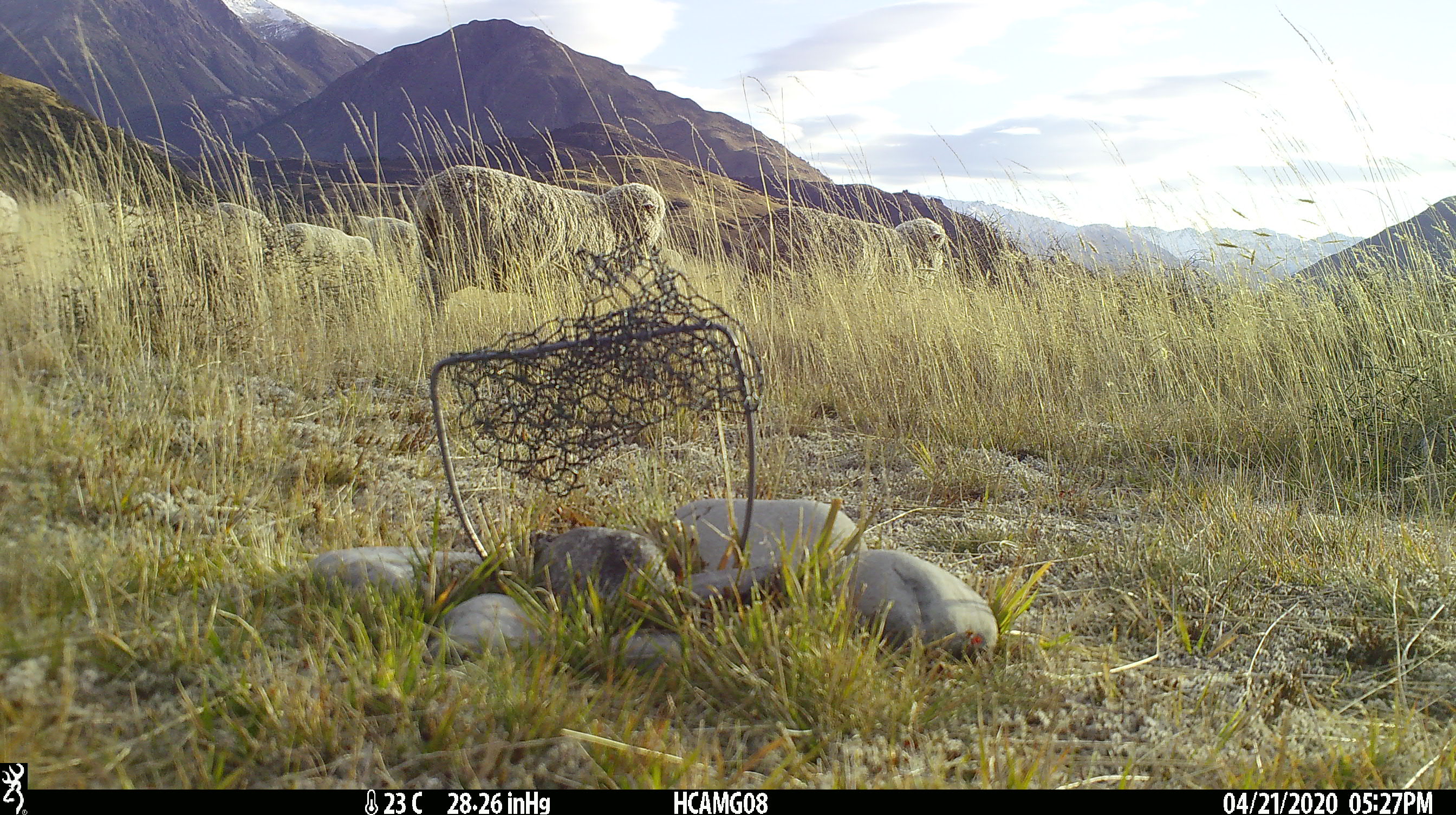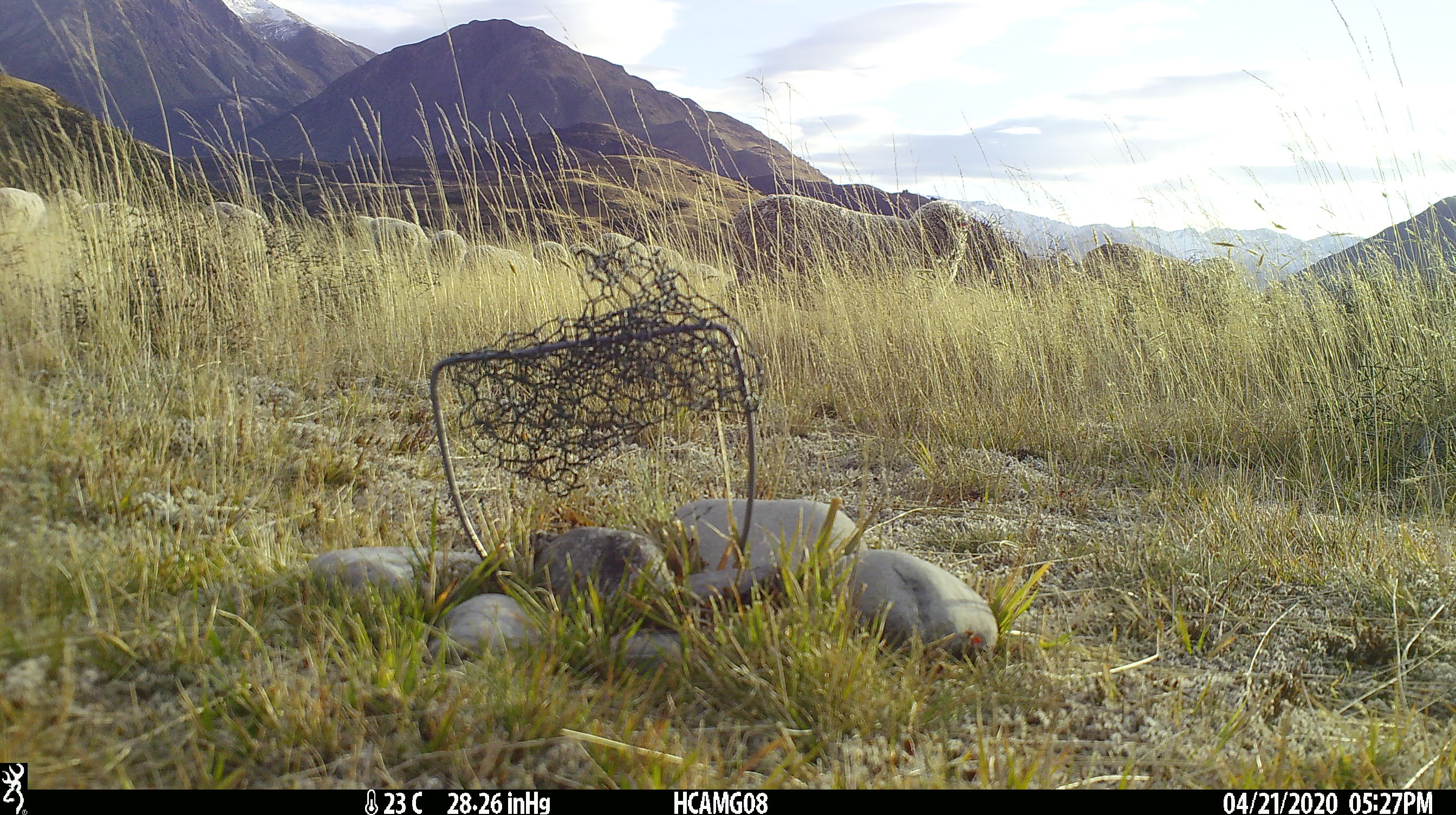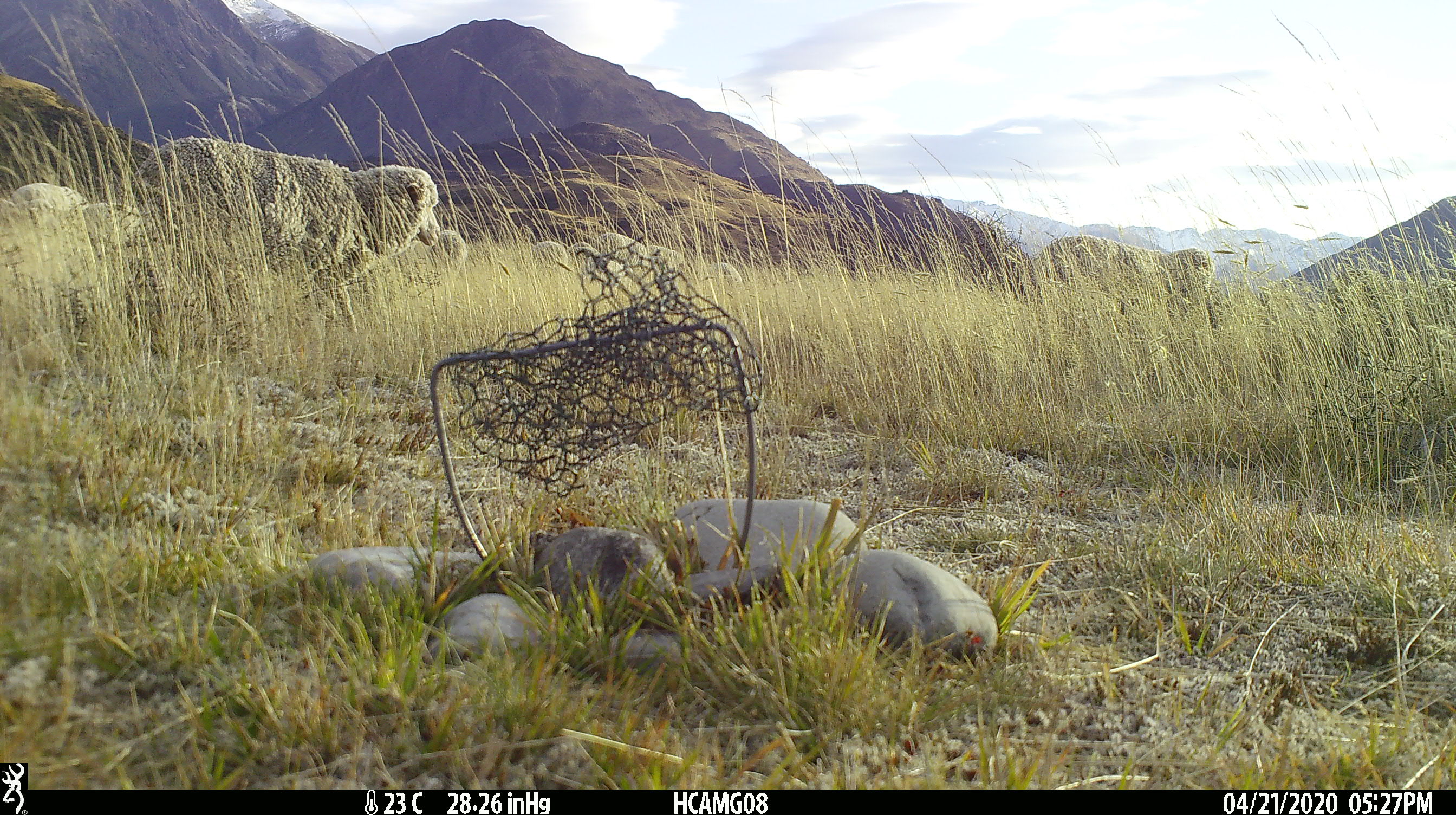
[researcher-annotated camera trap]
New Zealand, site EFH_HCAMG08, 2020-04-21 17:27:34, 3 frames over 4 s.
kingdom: Animalia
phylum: Chordata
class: Mammalia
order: Artiodactyla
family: Bovidae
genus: Ovis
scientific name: Ovis aries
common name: domestic sheep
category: sheep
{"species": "sheep (domestic sheep) (Ovis aries)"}